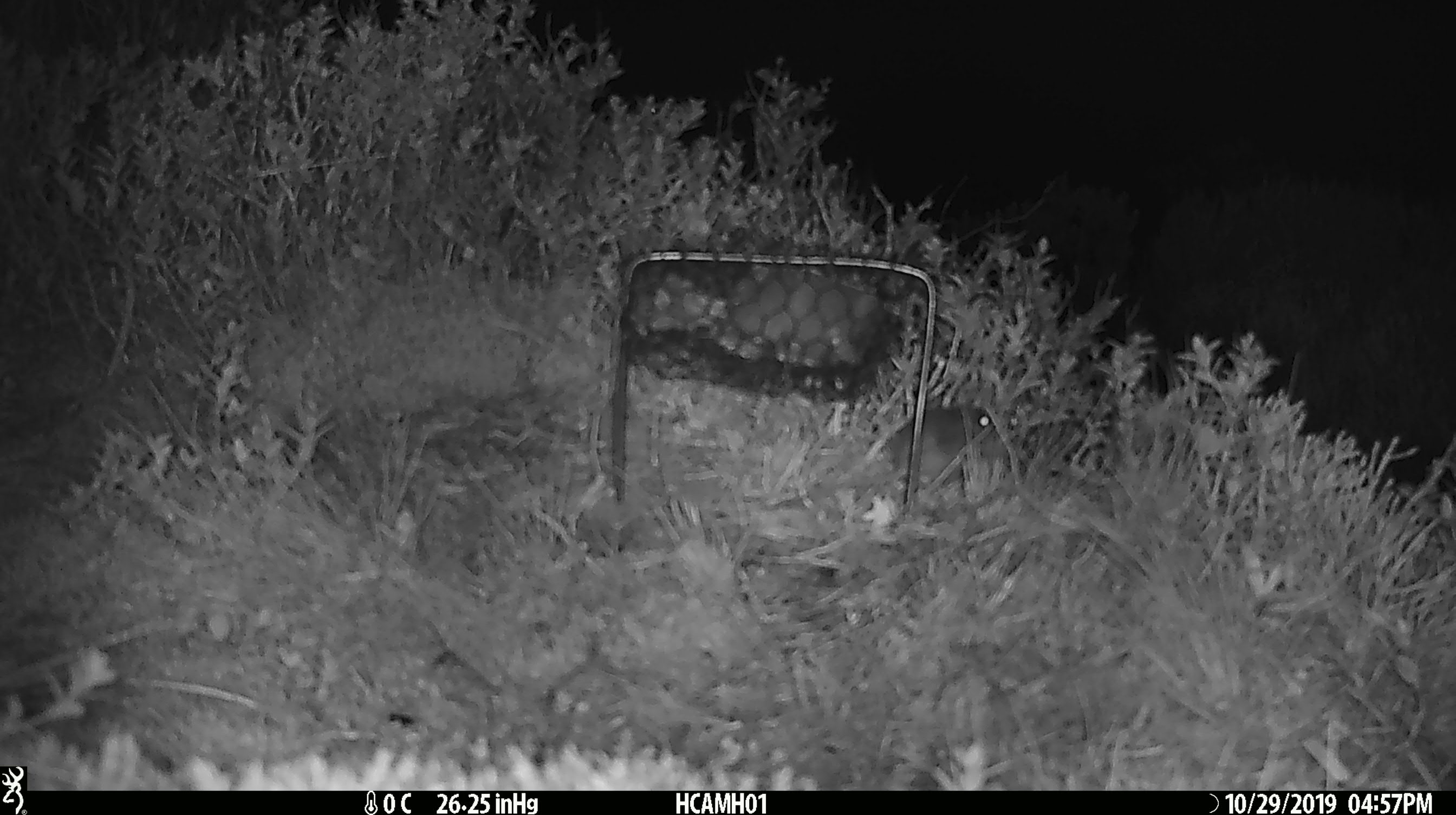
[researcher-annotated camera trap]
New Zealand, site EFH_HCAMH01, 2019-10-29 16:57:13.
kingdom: Animalia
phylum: Chordata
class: Mammalia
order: Rodentia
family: Muridae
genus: Mus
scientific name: Mus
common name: mouse